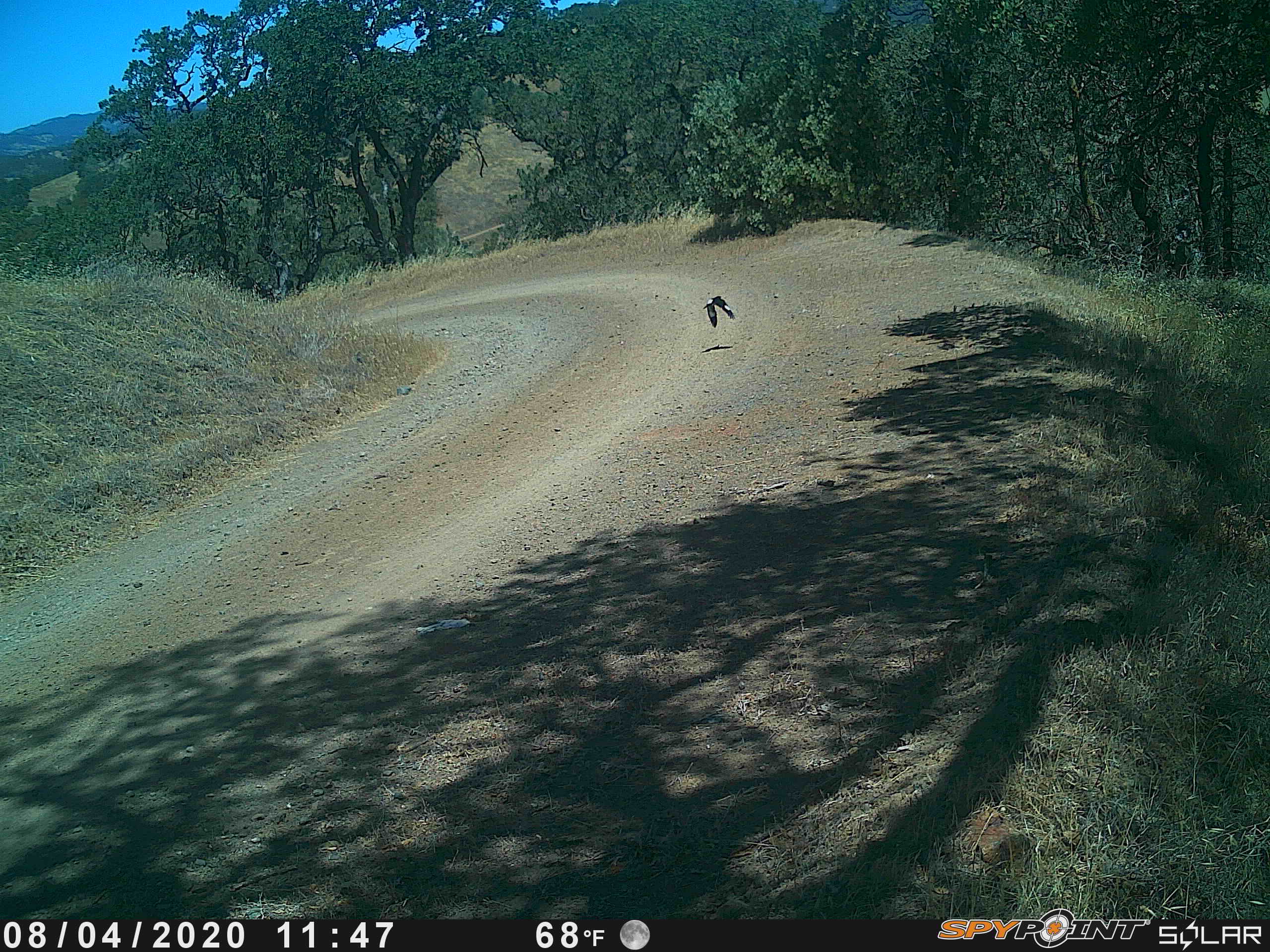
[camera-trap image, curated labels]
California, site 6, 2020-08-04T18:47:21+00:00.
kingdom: Animalia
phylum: Chordata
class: Aves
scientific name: Aves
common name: bird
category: unknown bird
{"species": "unknown bird (bird) (Aves)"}